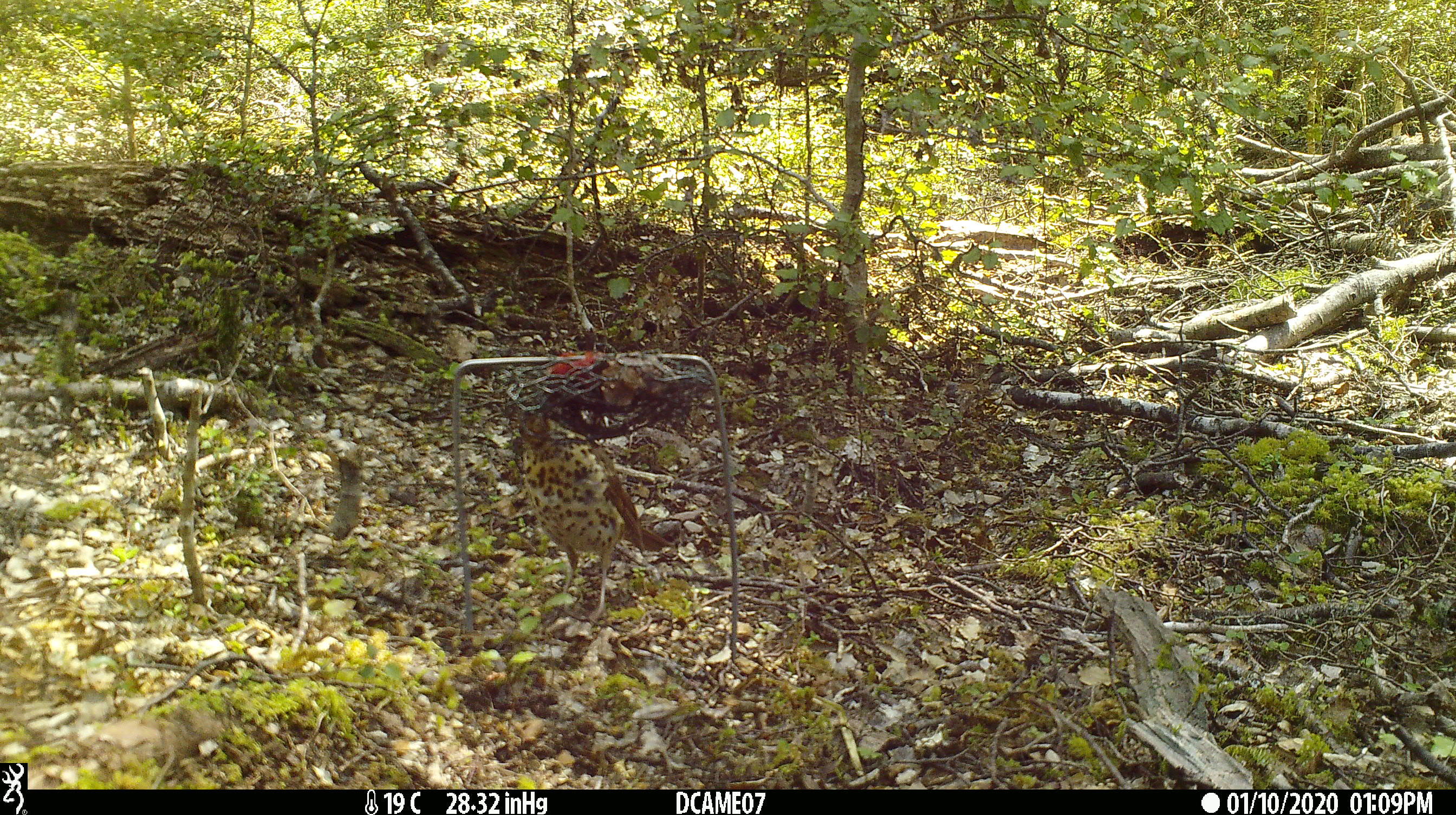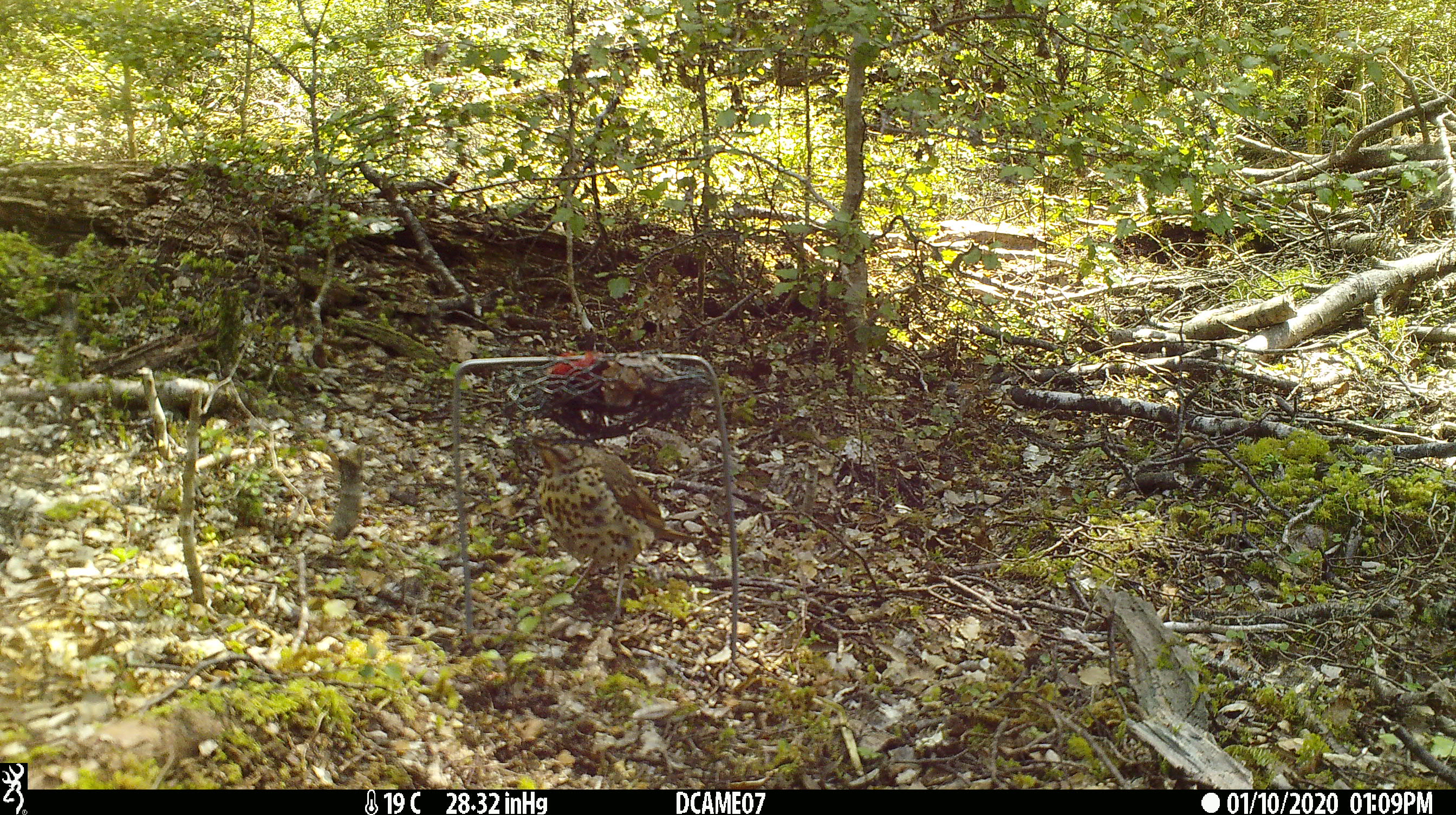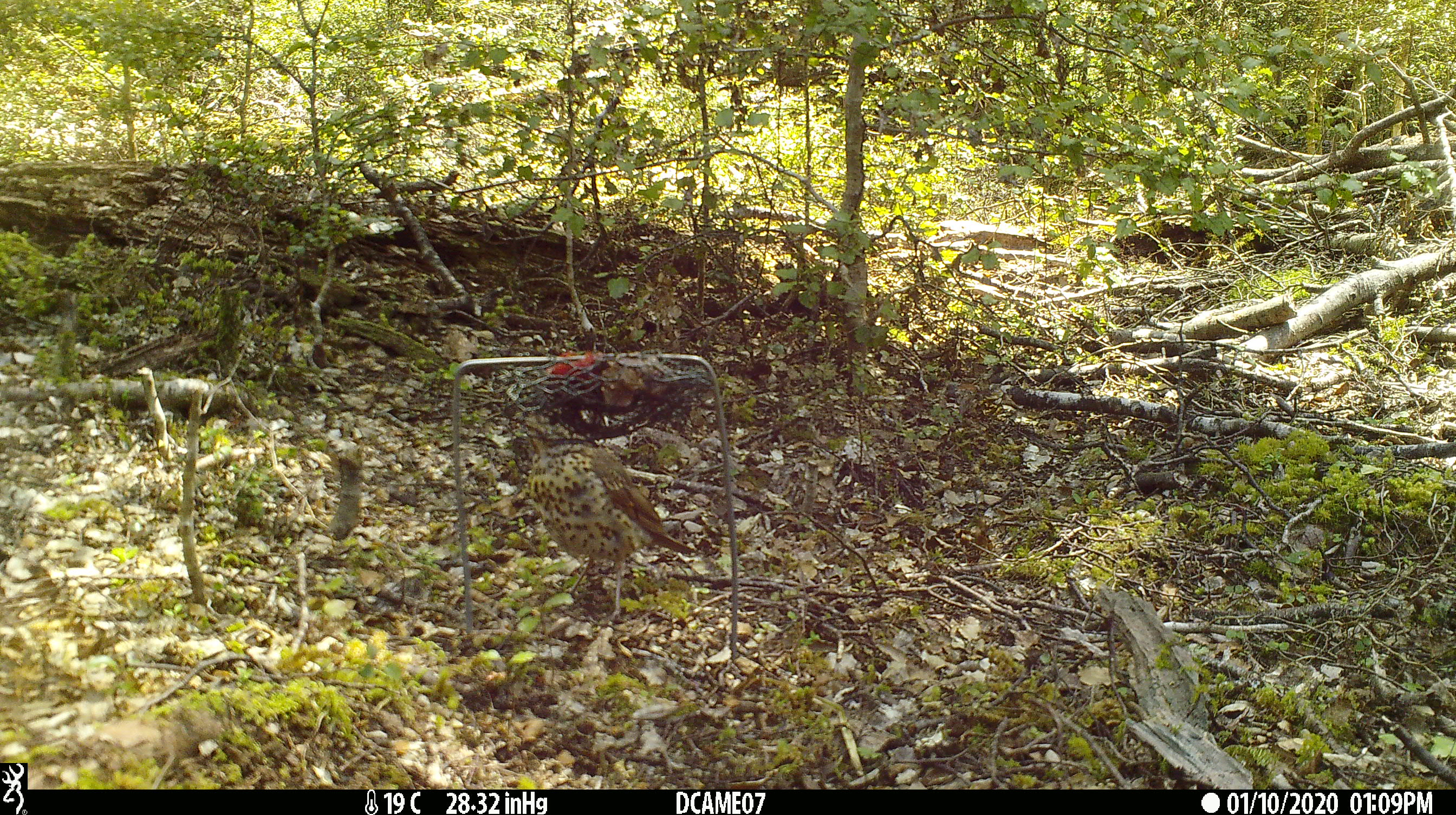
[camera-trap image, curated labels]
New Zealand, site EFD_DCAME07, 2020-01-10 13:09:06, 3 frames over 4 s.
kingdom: Animalia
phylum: Chordata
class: Aves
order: Passeriformes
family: Turdidae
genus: Turdus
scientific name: Turdus philomelos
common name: song thrush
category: thrush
Thrush (song thrush) (Turdus philomelos).